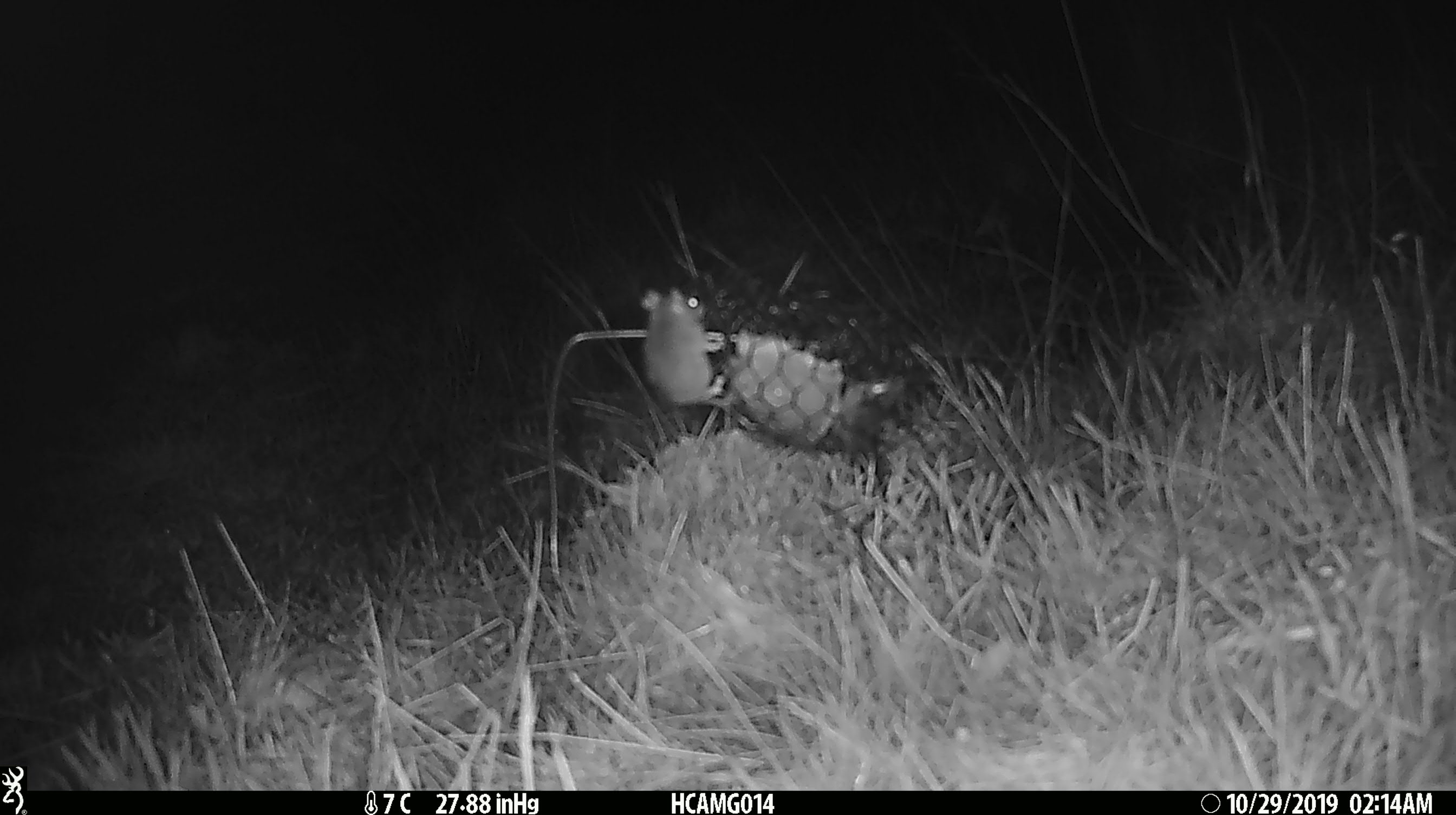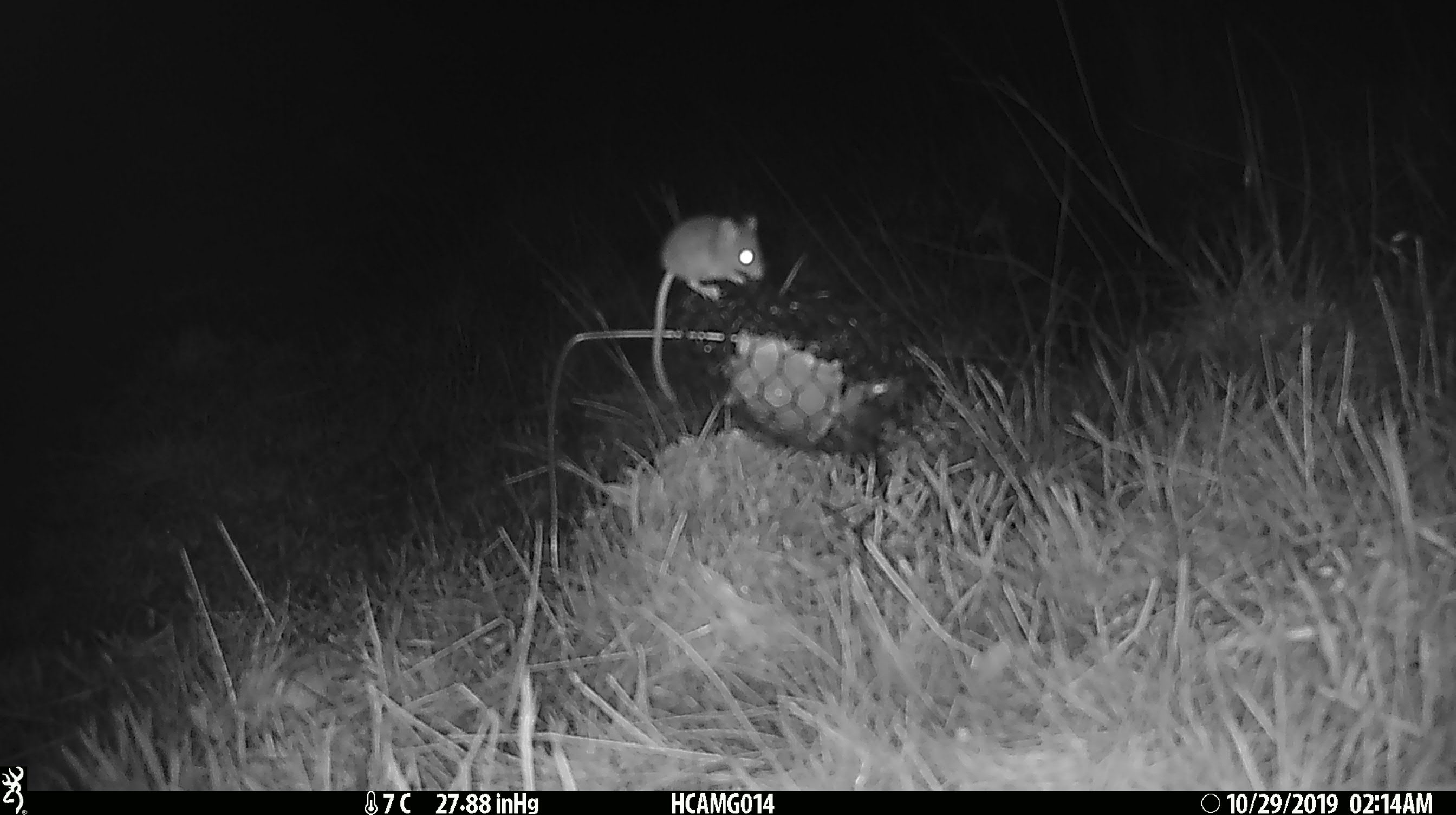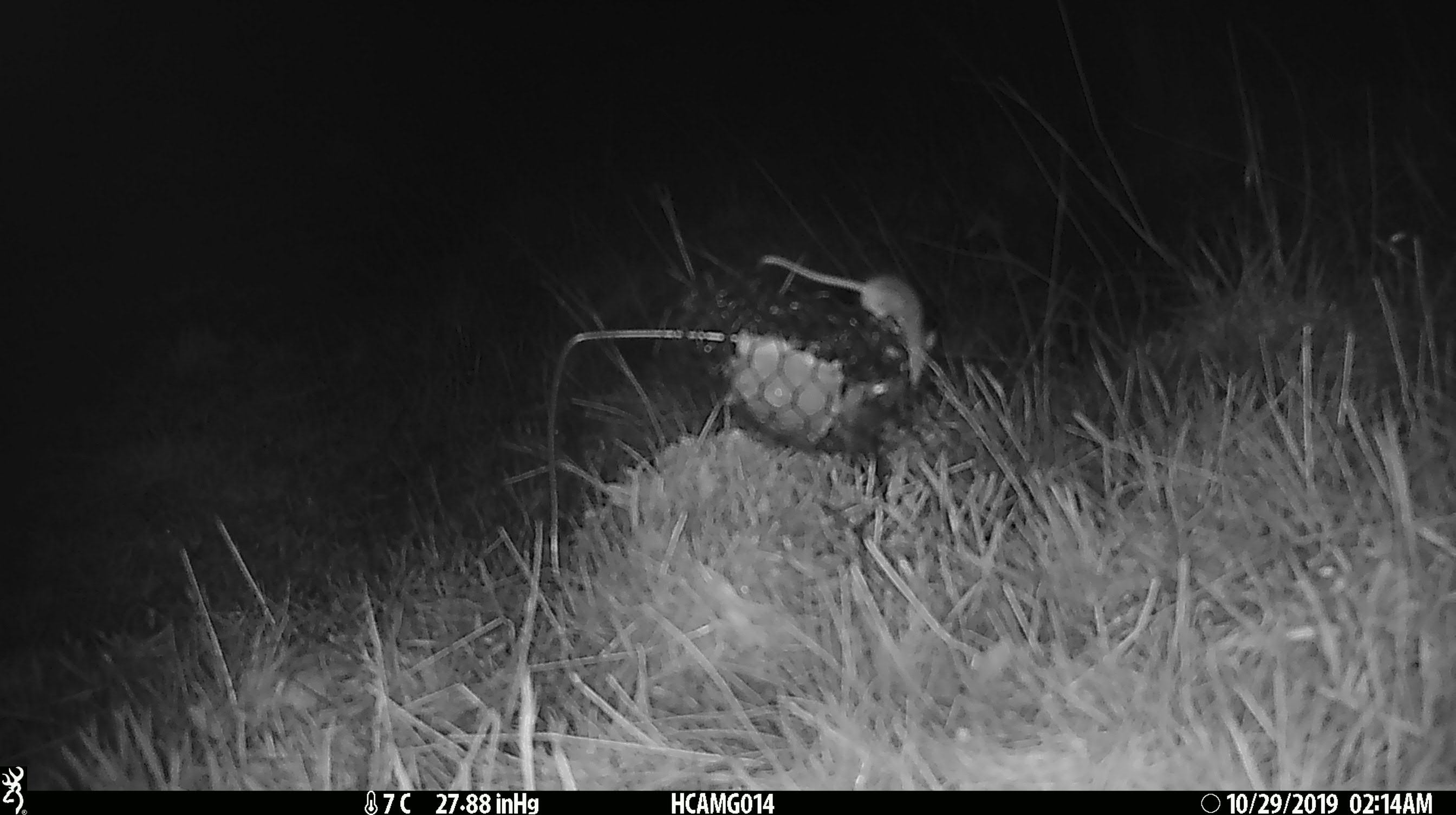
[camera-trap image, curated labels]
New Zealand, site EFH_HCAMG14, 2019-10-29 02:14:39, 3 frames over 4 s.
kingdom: Animalia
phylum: Chordata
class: Mammalia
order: Rodentia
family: Muridae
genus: Mus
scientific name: Mus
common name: mouse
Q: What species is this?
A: Mouse (Mus).